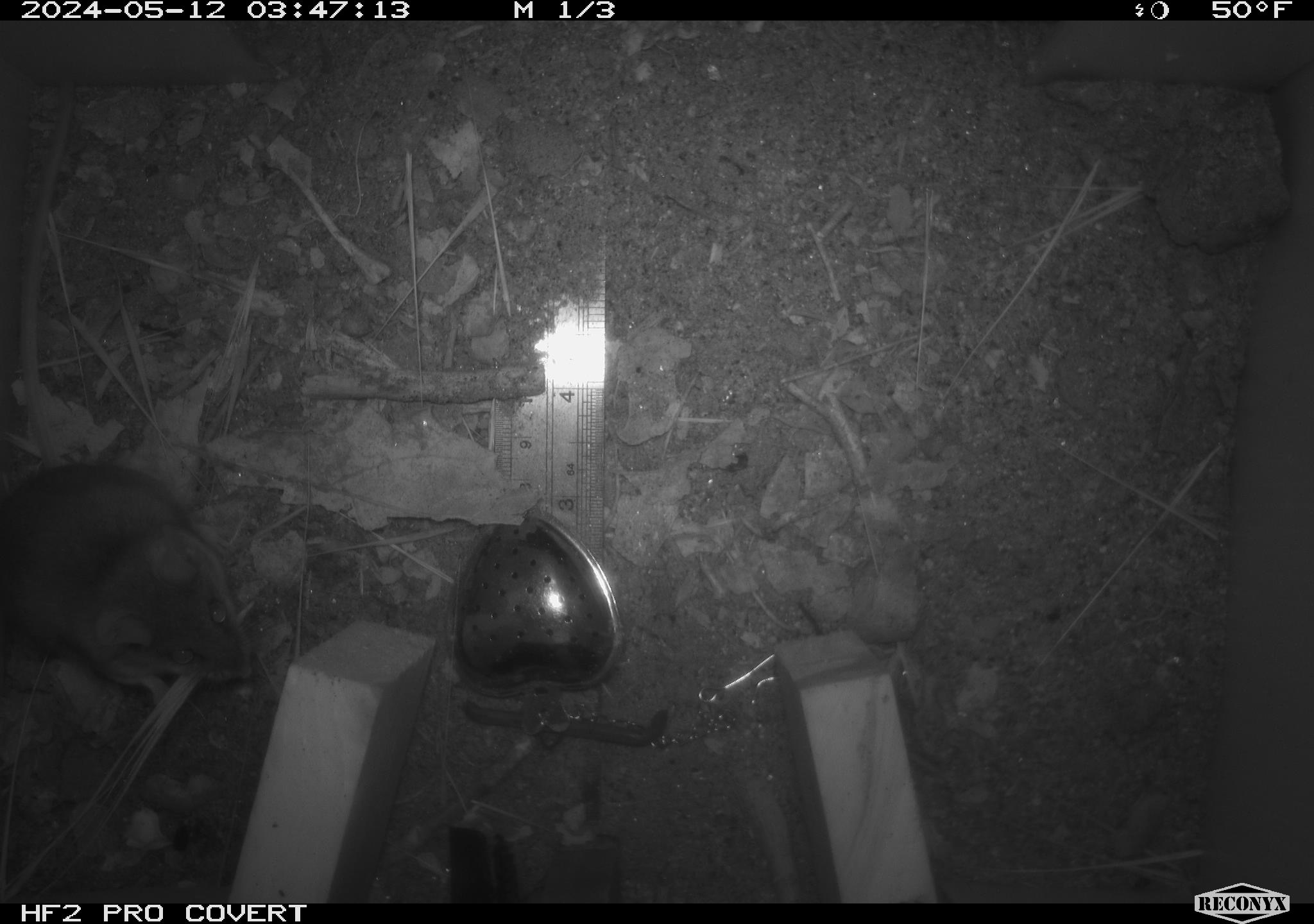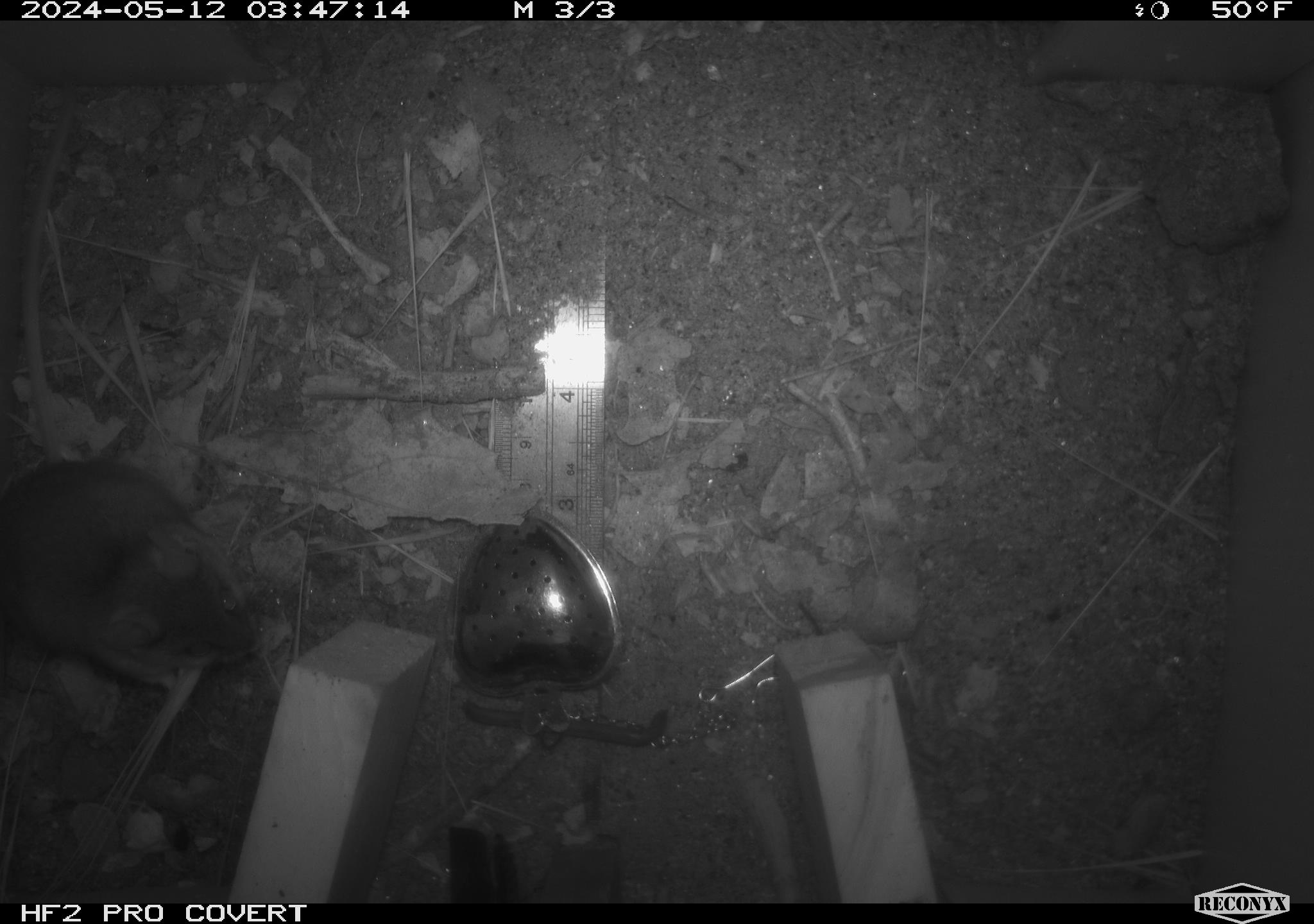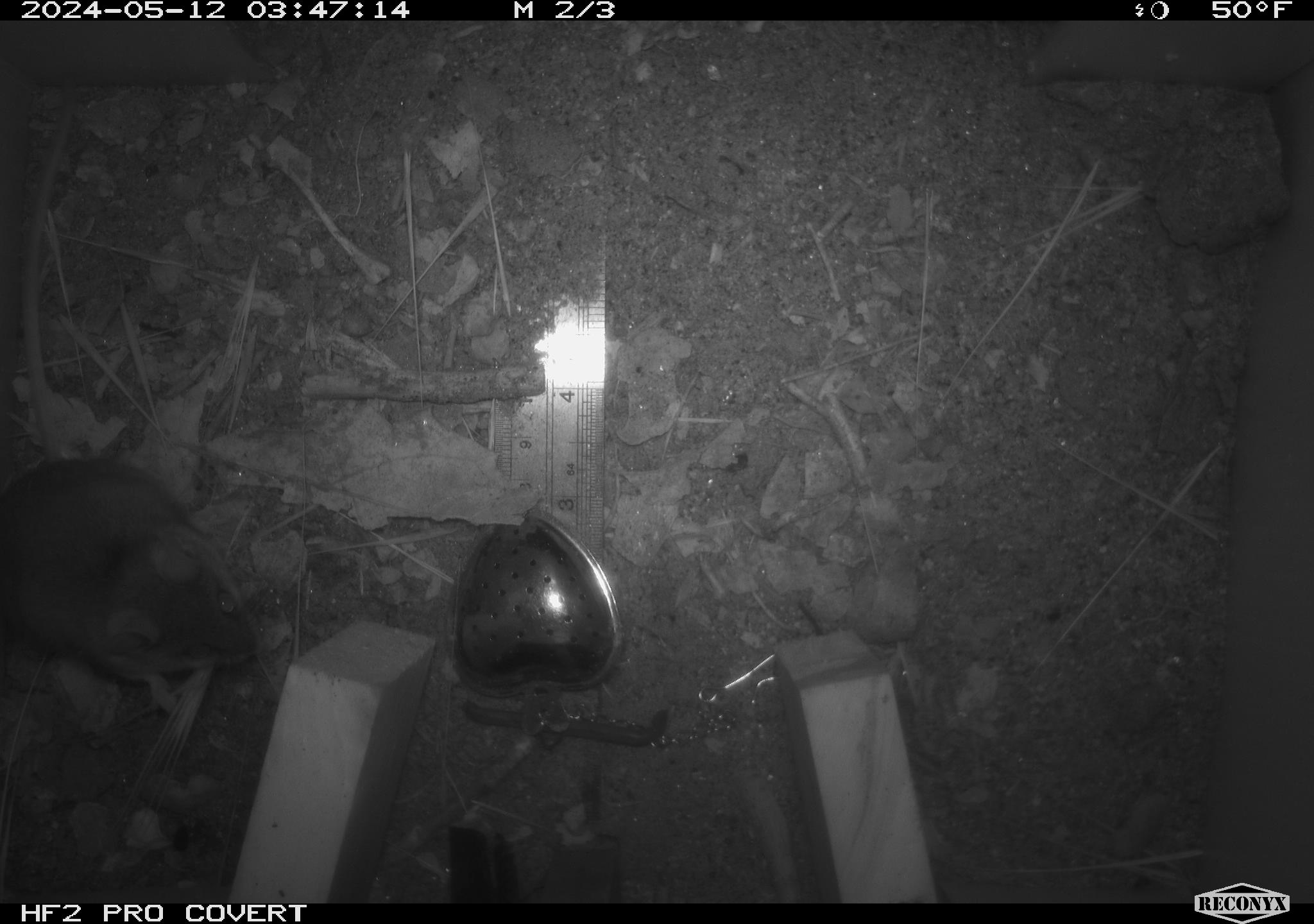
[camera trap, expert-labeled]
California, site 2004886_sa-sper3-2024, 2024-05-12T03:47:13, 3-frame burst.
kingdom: Animalia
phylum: Chordata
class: Mammalia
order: Rodentia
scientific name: Rodentia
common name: mouse species